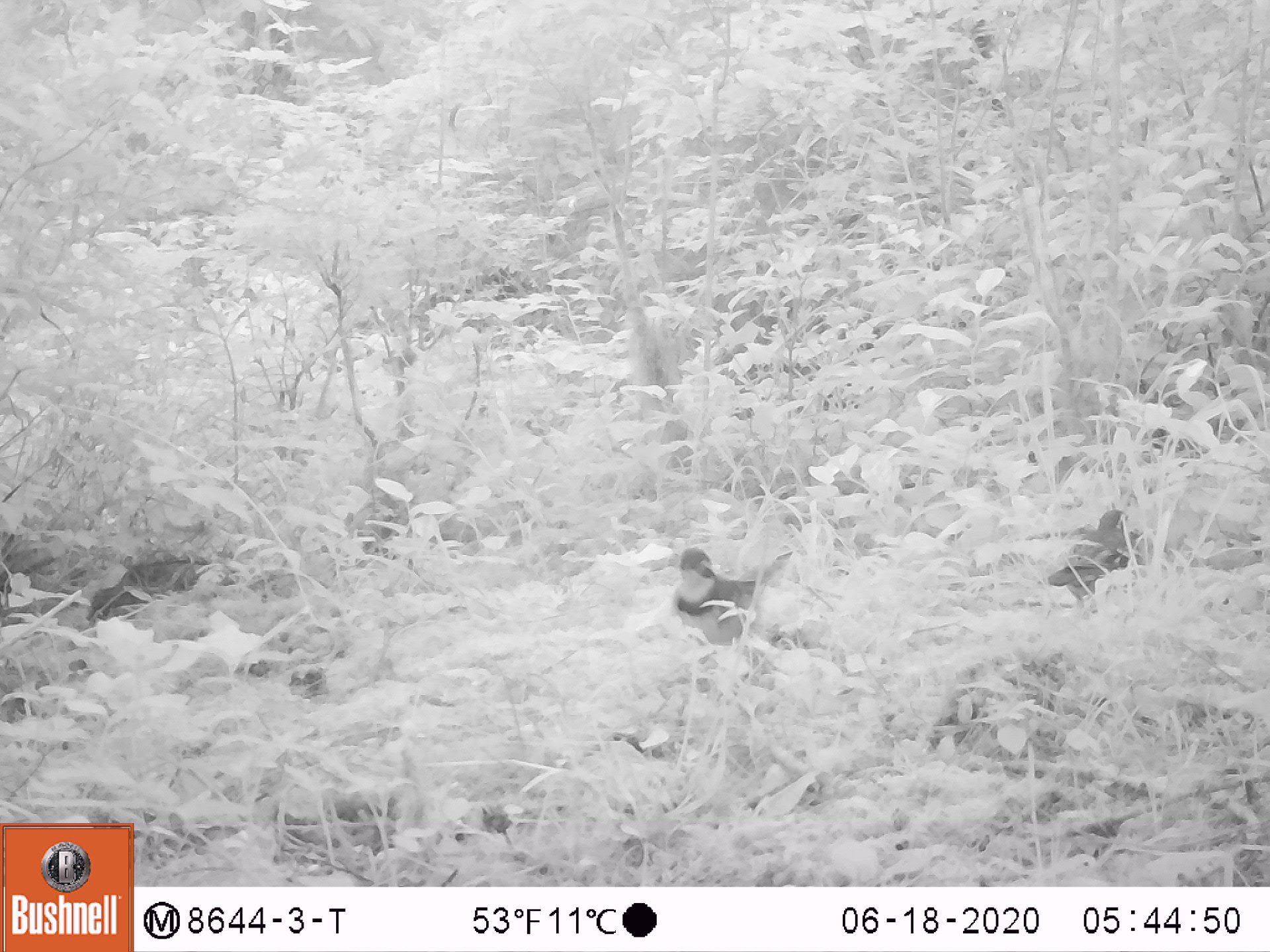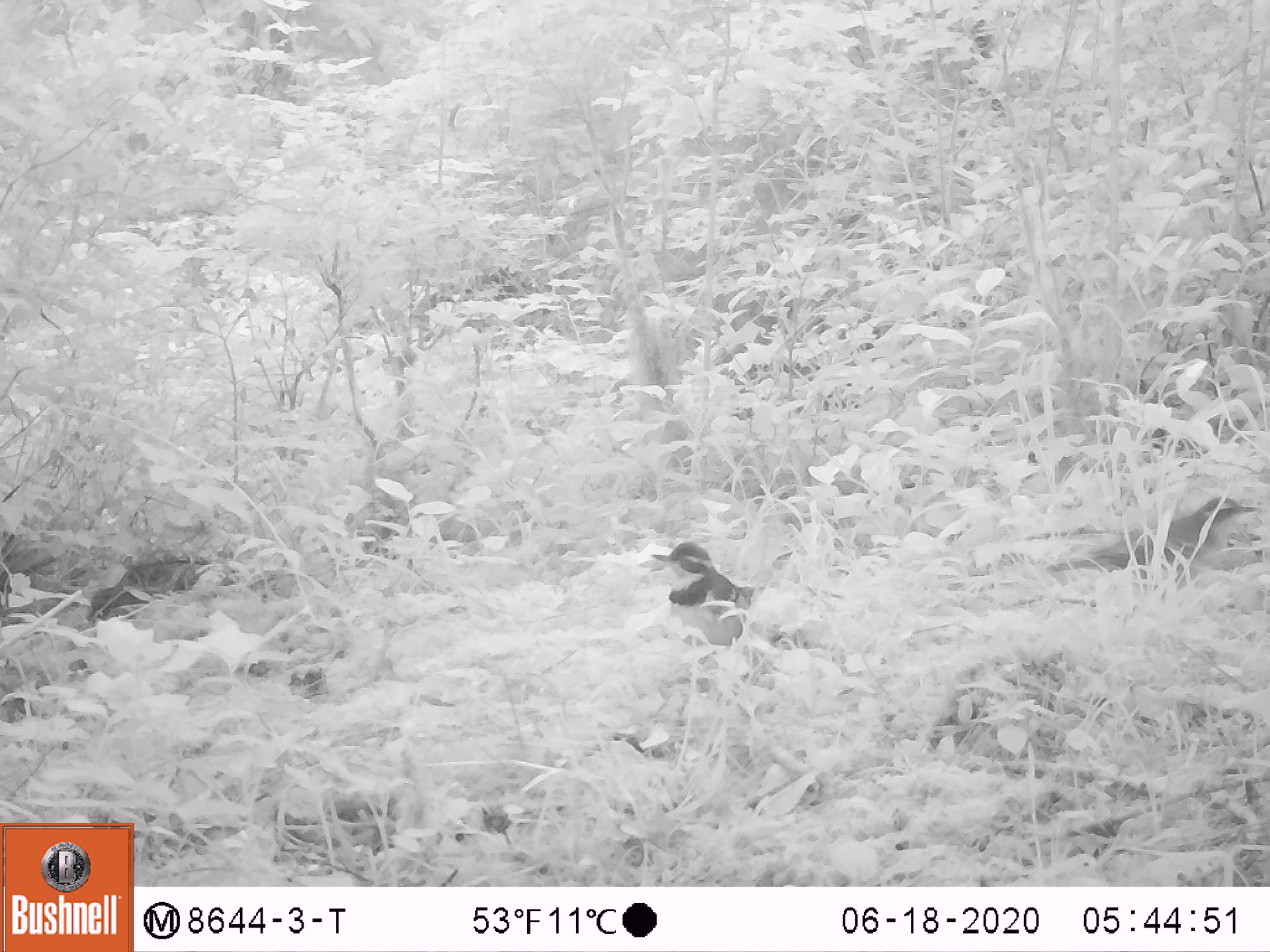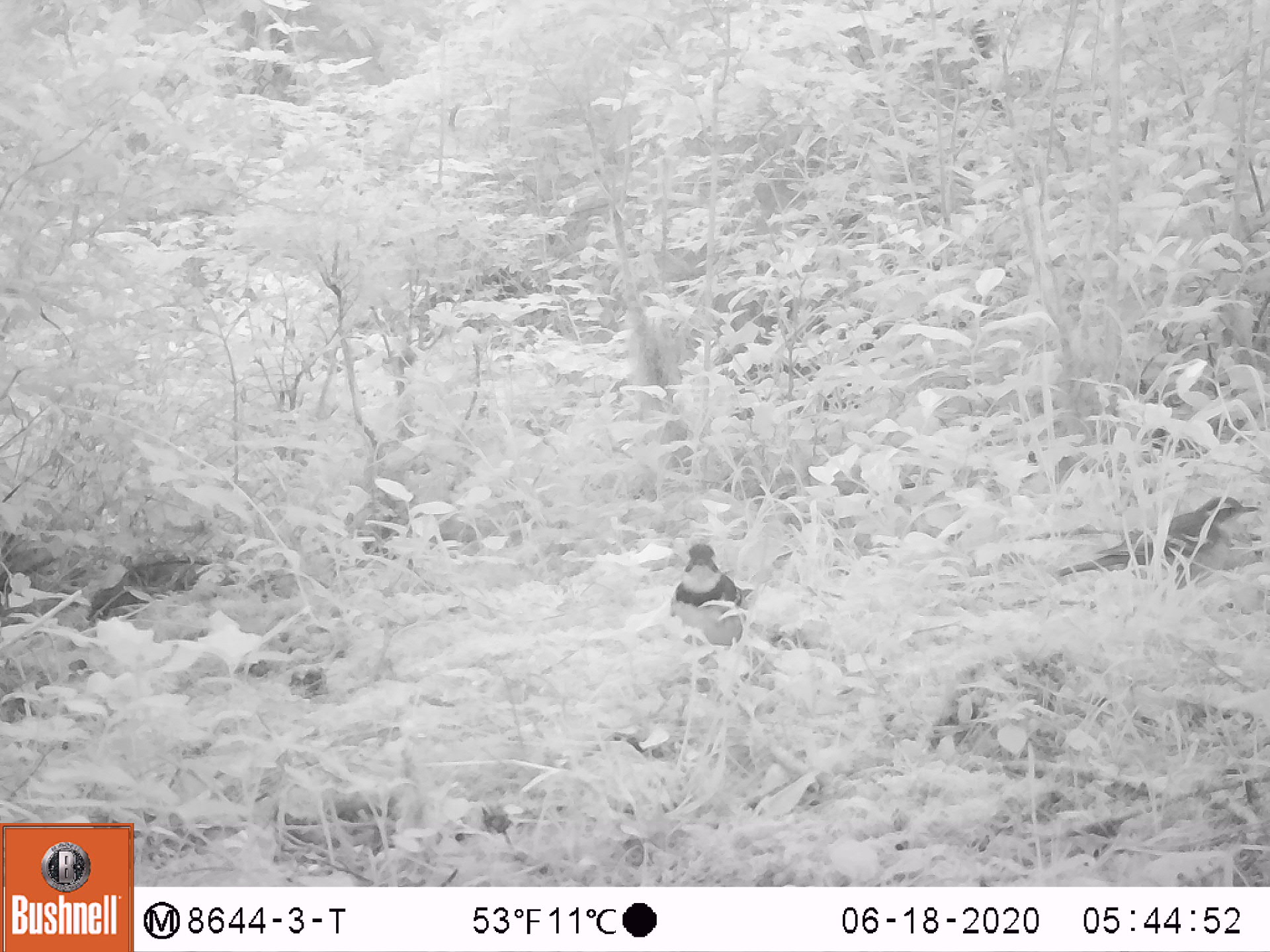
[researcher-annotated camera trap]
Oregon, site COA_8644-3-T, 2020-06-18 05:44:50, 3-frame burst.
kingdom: Animalia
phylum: Chordata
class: Aves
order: Passeriformes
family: Turdidae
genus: Ixoreus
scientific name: Ixoreus naevius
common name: varied thrush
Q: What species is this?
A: Varied thrush (Ixoreus naevius).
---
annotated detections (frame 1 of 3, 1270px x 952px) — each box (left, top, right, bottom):
varied thrush: (674, 545, 777, 655); (1045, 504, 1137, 600)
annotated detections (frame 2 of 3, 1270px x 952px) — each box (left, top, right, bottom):
varied thrush: (1051, 494, 1252, 581); (652, 539, 773, 655)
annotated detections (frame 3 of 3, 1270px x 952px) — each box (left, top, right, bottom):
varied thrush: (1063, 493, 1260, 577); (663, 538, 759, 654)